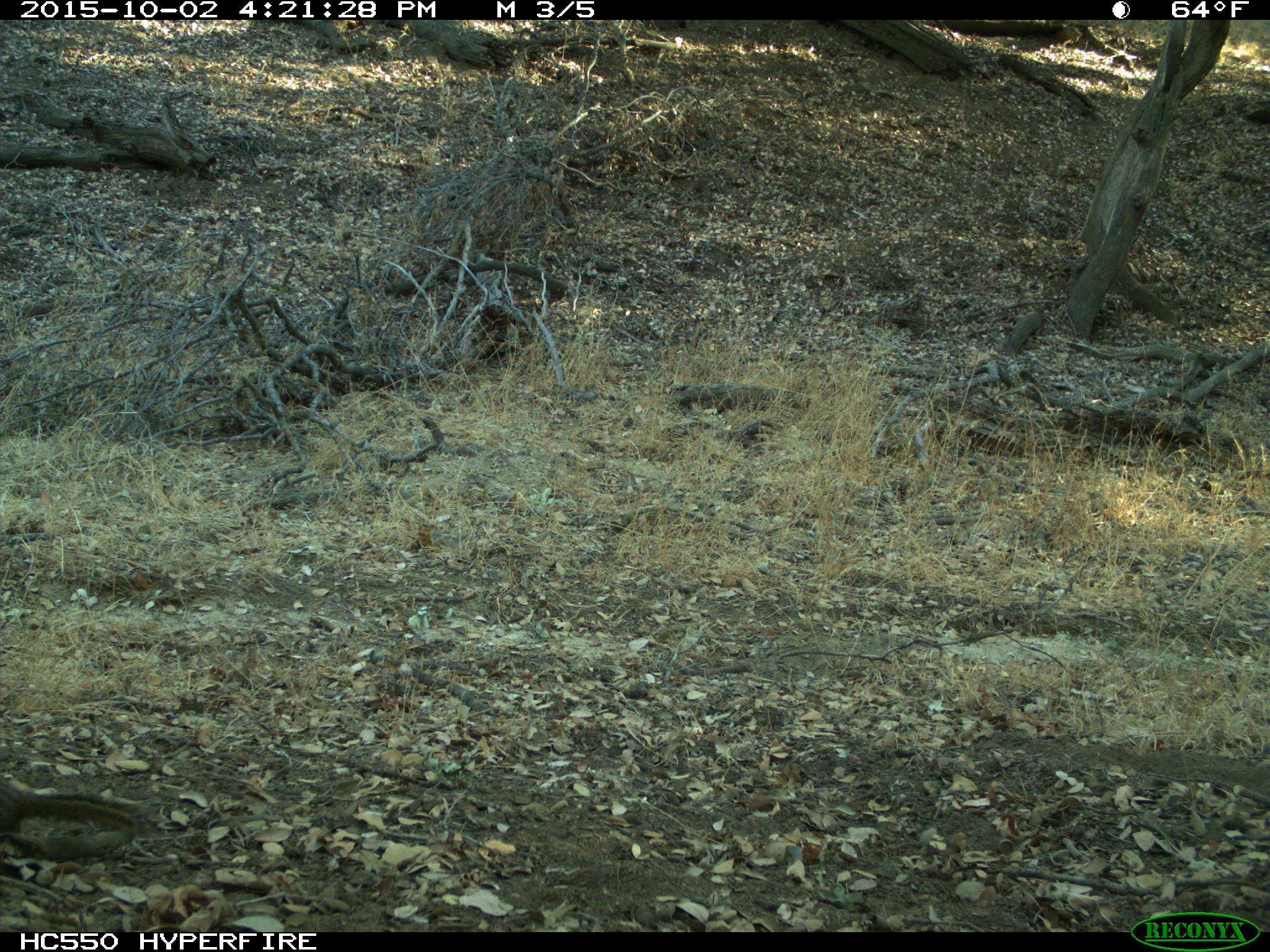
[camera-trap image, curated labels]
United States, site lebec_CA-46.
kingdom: Animalia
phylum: Chordata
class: Mammalia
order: Rodentia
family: Sciuridae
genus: Tamias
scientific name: Tamias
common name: chipmunk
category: unidentified chipmunk